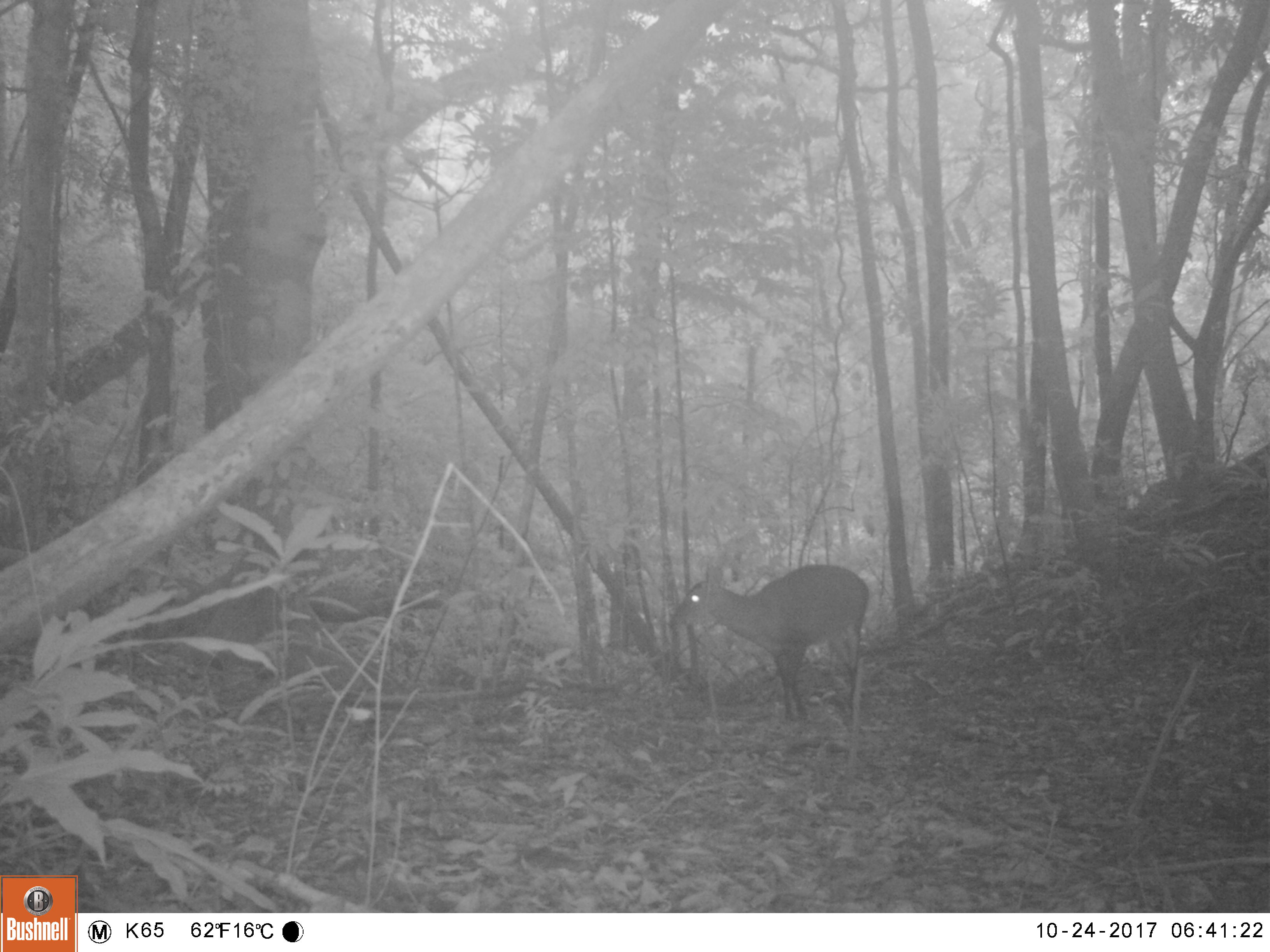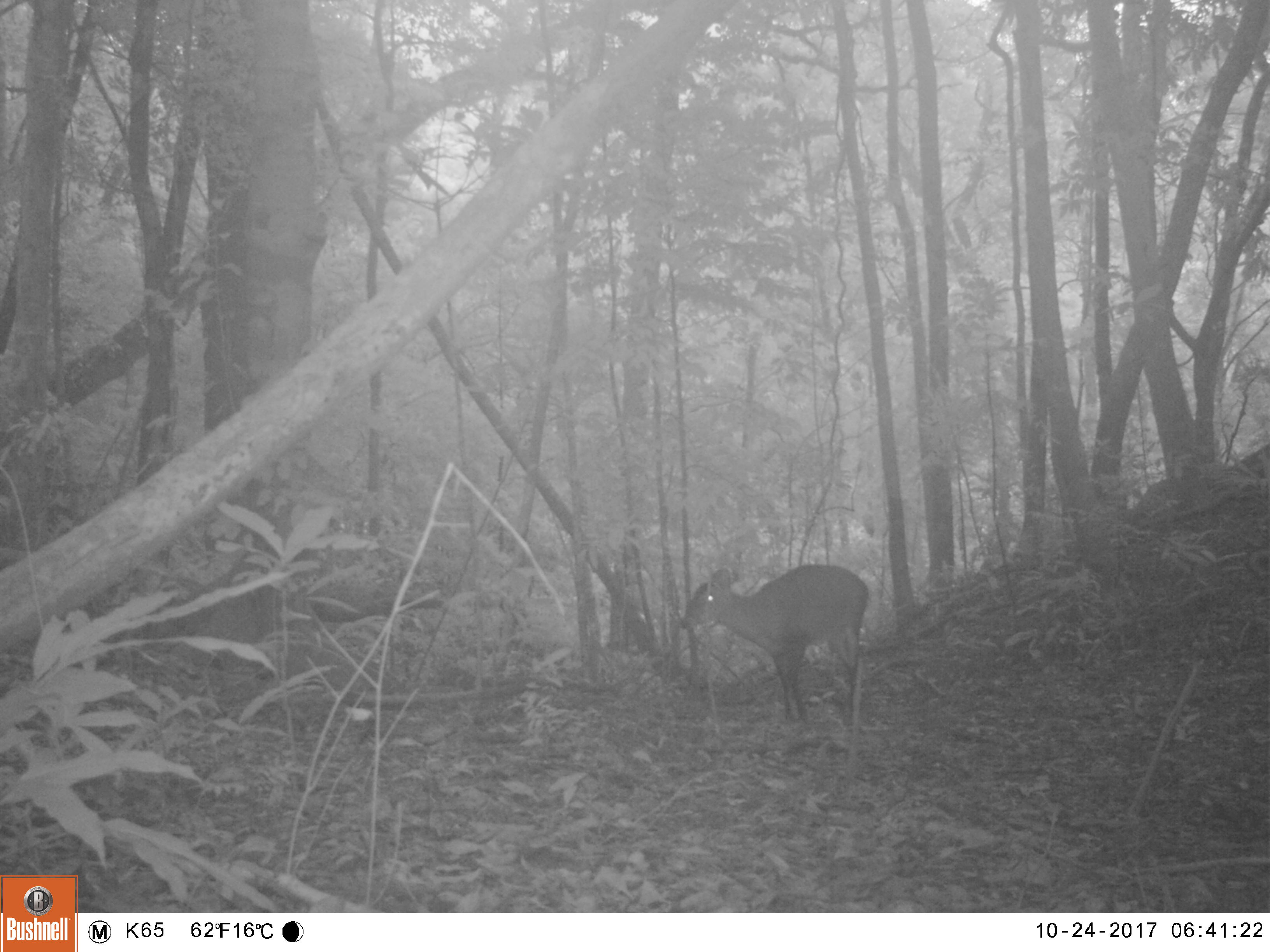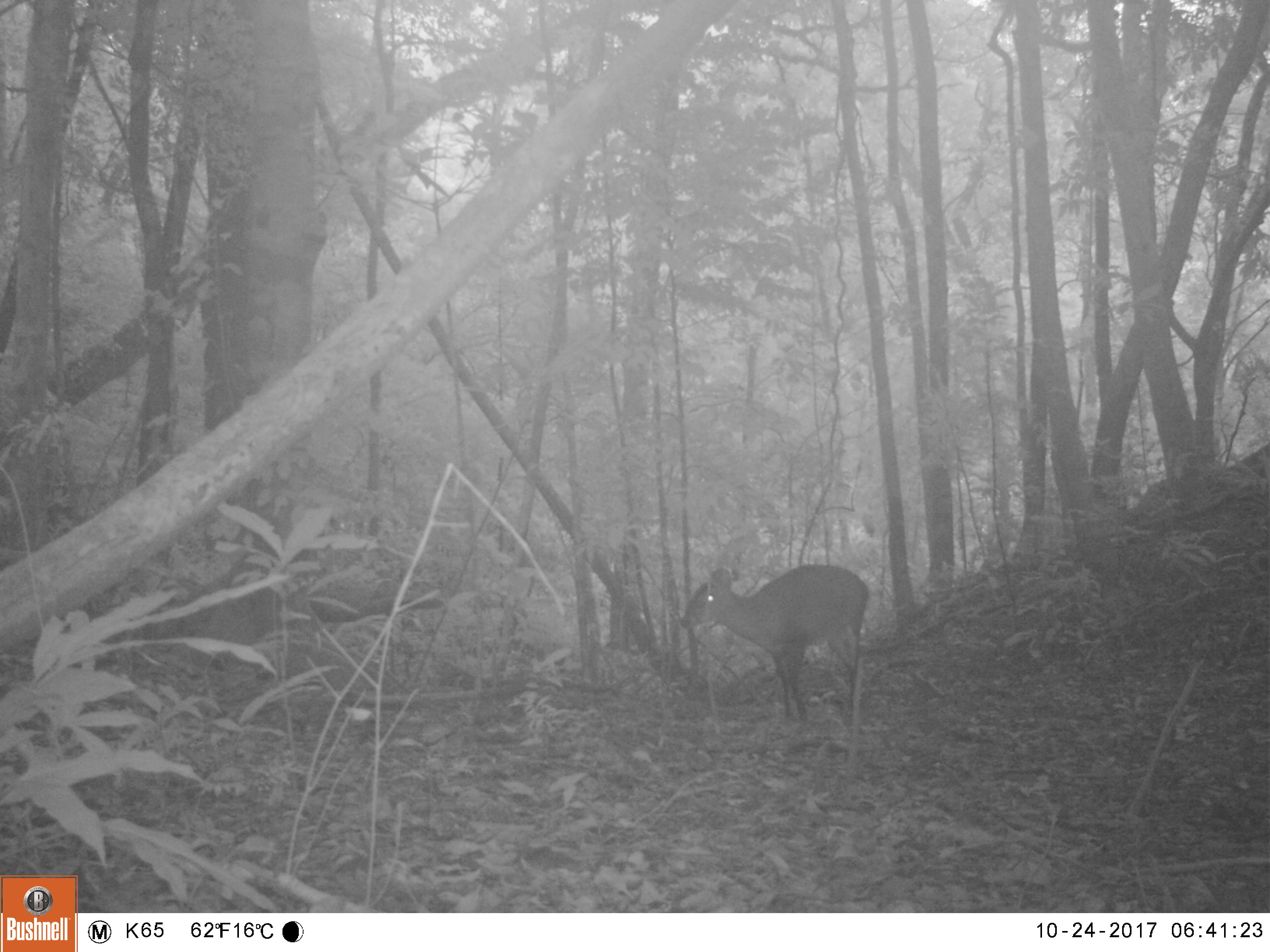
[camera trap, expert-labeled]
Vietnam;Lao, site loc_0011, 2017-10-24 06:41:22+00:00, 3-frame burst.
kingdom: Animalia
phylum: Chordata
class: Mammalia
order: Artiodactyla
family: Cervidae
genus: Muntiacus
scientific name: Muntiacus vuquangensis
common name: large-antlered muntjac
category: large antlered muntjac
Large antlered muntjac (large-antlered muntjac) (Muntiacus vuquangensis). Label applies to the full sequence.